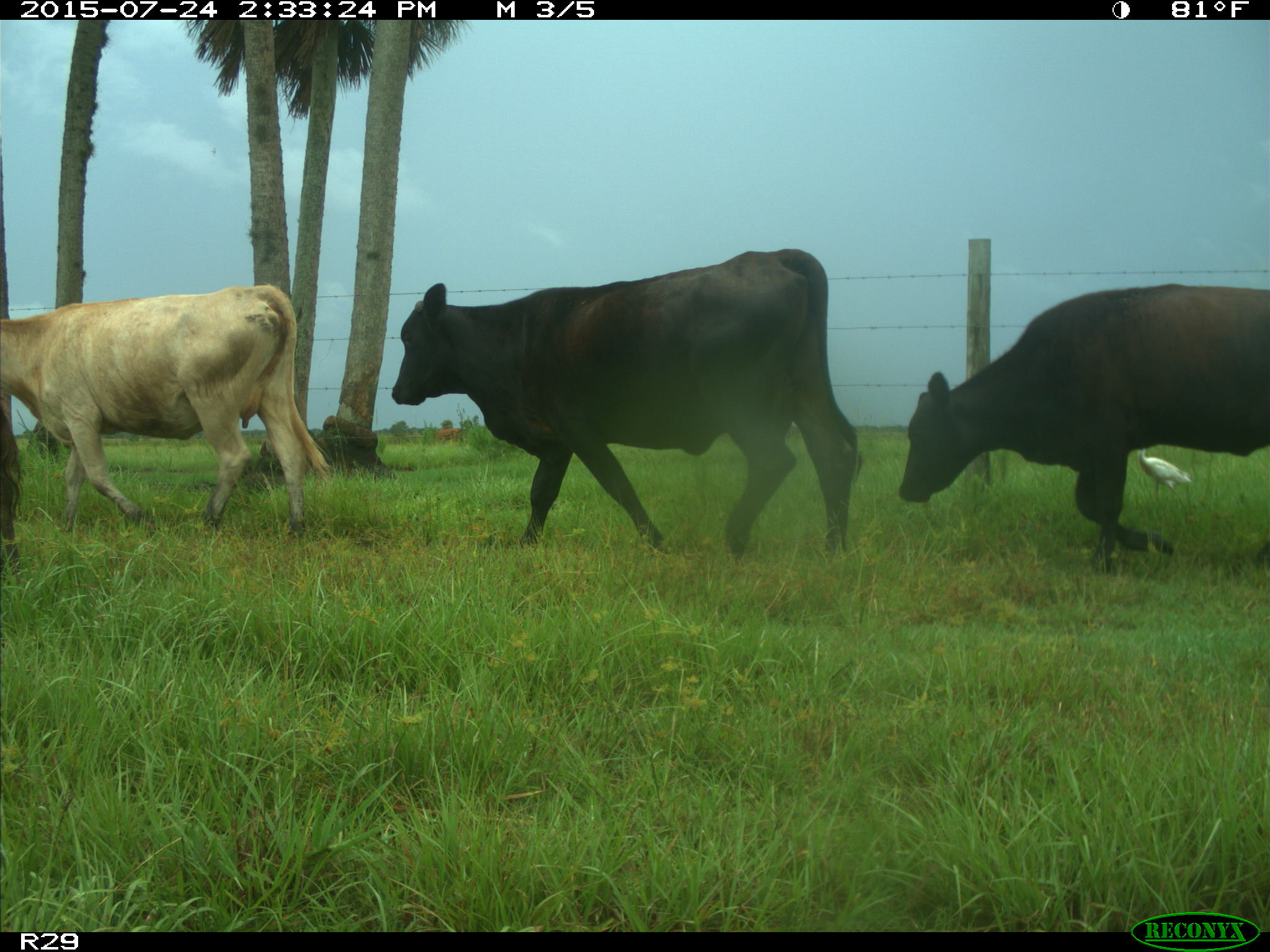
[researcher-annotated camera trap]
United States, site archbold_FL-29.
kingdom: Animalia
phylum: Chordata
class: Mammalia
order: Artiodactyla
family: Bovidae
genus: Bos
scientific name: Bos taurus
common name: domestic cow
Bos taurus (domestic cow).